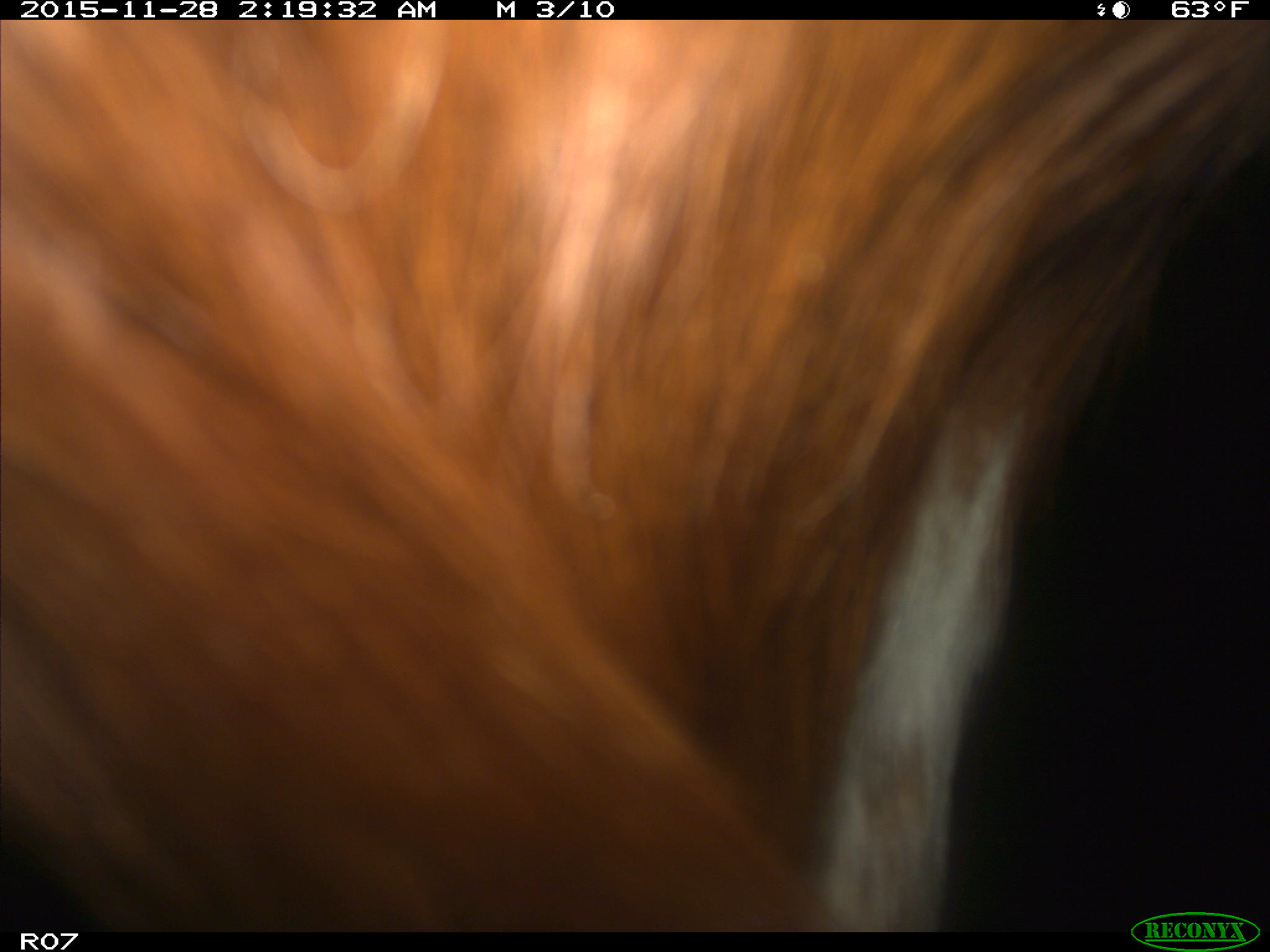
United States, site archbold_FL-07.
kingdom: Animalia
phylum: Chordata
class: Mammalia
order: Artiodactyla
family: Bovidae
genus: Bos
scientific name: Bos taurus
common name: domestic cow